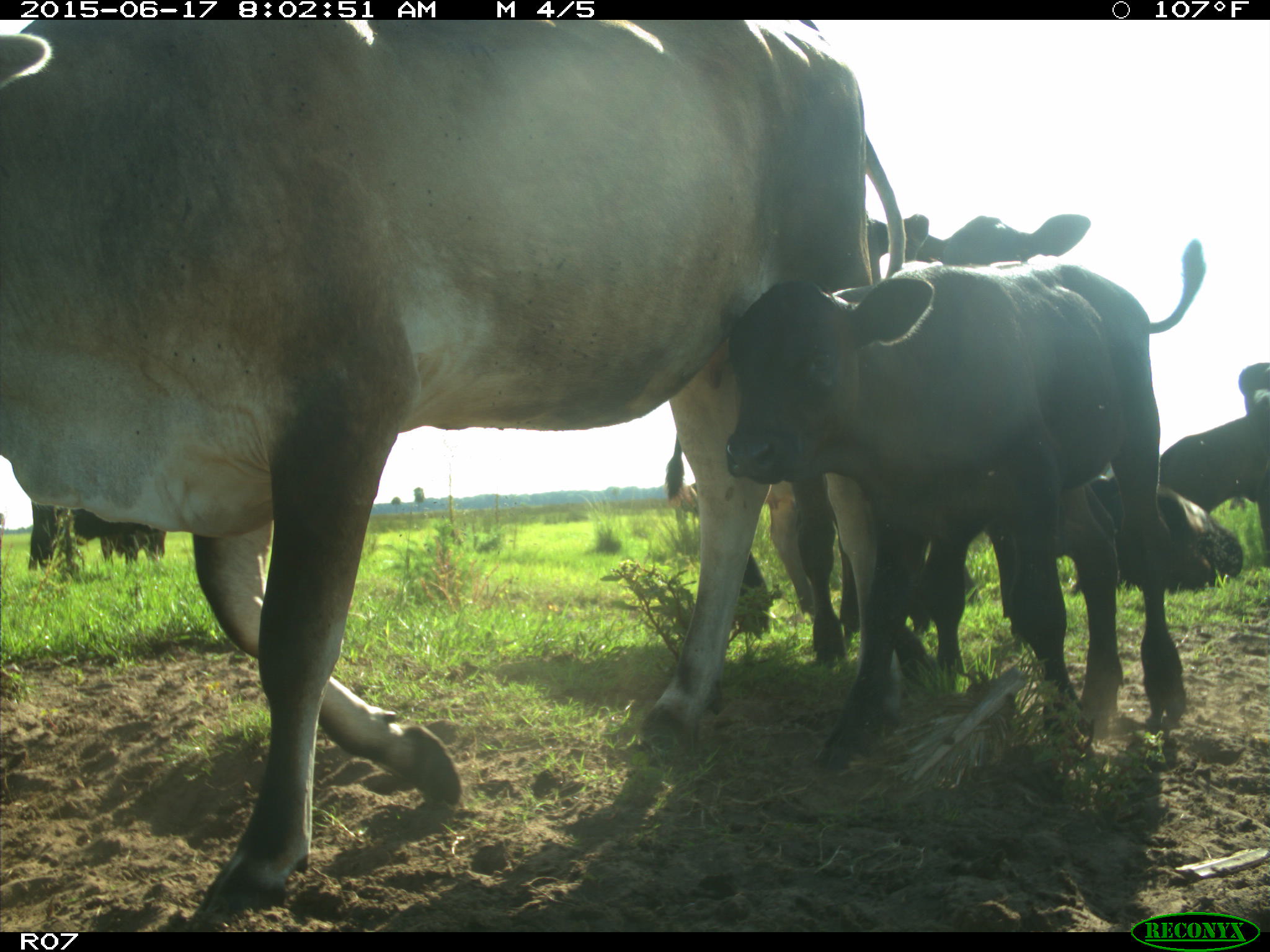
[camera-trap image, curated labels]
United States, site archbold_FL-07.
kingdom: Animalia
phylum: Chordata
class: Mammalia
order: Artiodactyla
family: Bovidae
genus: Bos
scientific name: Bos taurus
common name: domestic cow